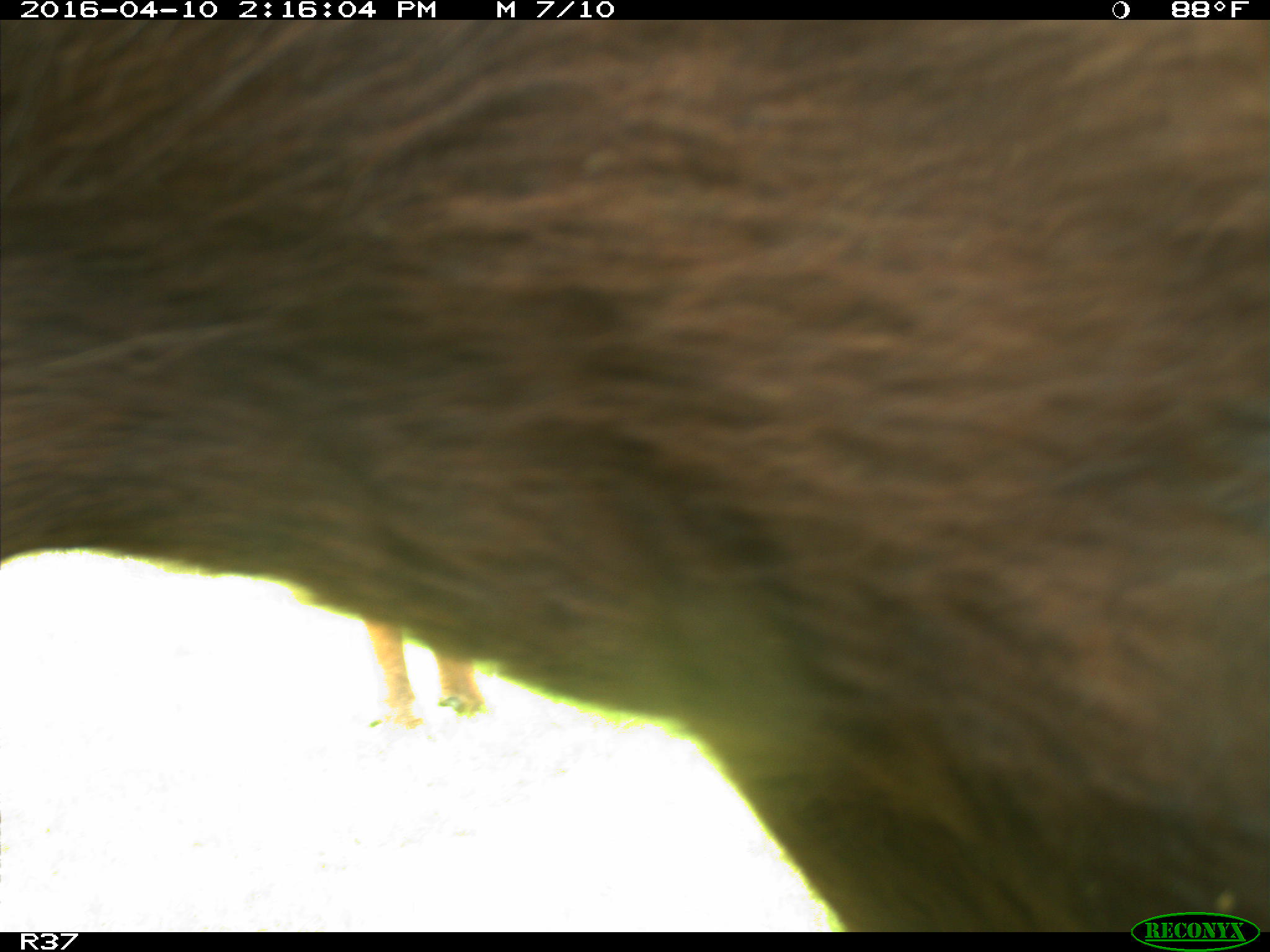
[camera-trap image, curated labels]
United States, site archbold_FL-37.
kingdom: Animalia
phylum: Chordata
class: Mammalia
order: Artiodactyla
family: Bovidae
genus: Bos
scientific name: Bos taurus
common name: domestic cow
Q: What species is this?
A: Bos taurus (domestic cow).